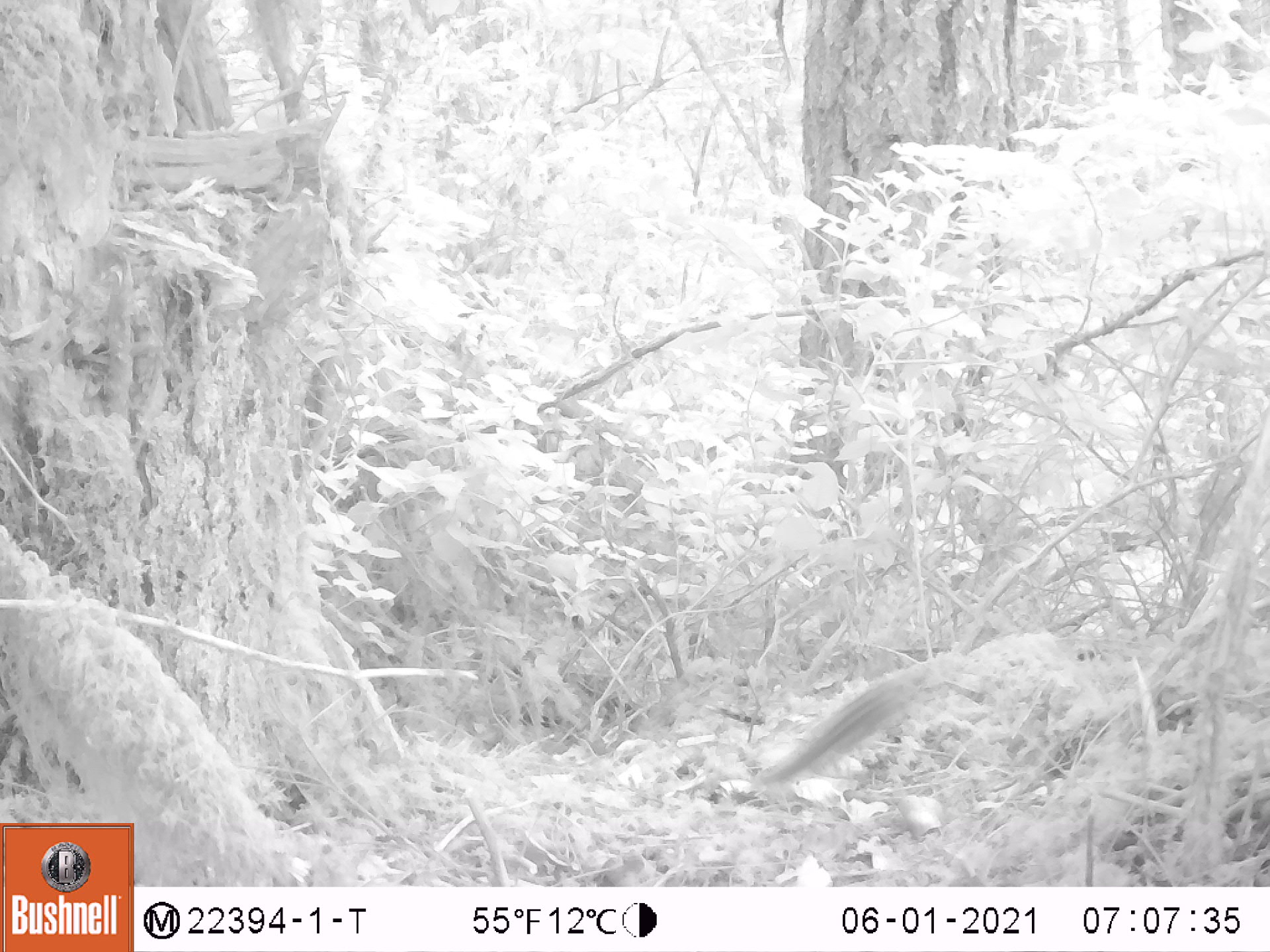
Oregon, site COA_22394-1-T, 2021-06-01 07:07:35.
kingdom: Animalia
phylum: Chordata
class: Mammalia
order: Rodentia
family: Sciuridae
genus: Neotamias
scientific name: Neotamias townsendii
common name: townsend's chipmunk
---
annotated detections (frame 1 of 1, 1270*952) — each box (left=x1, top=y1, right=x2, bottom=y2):
townsend's chipmunk: (left=729, top=631, right=989, bottom=837)